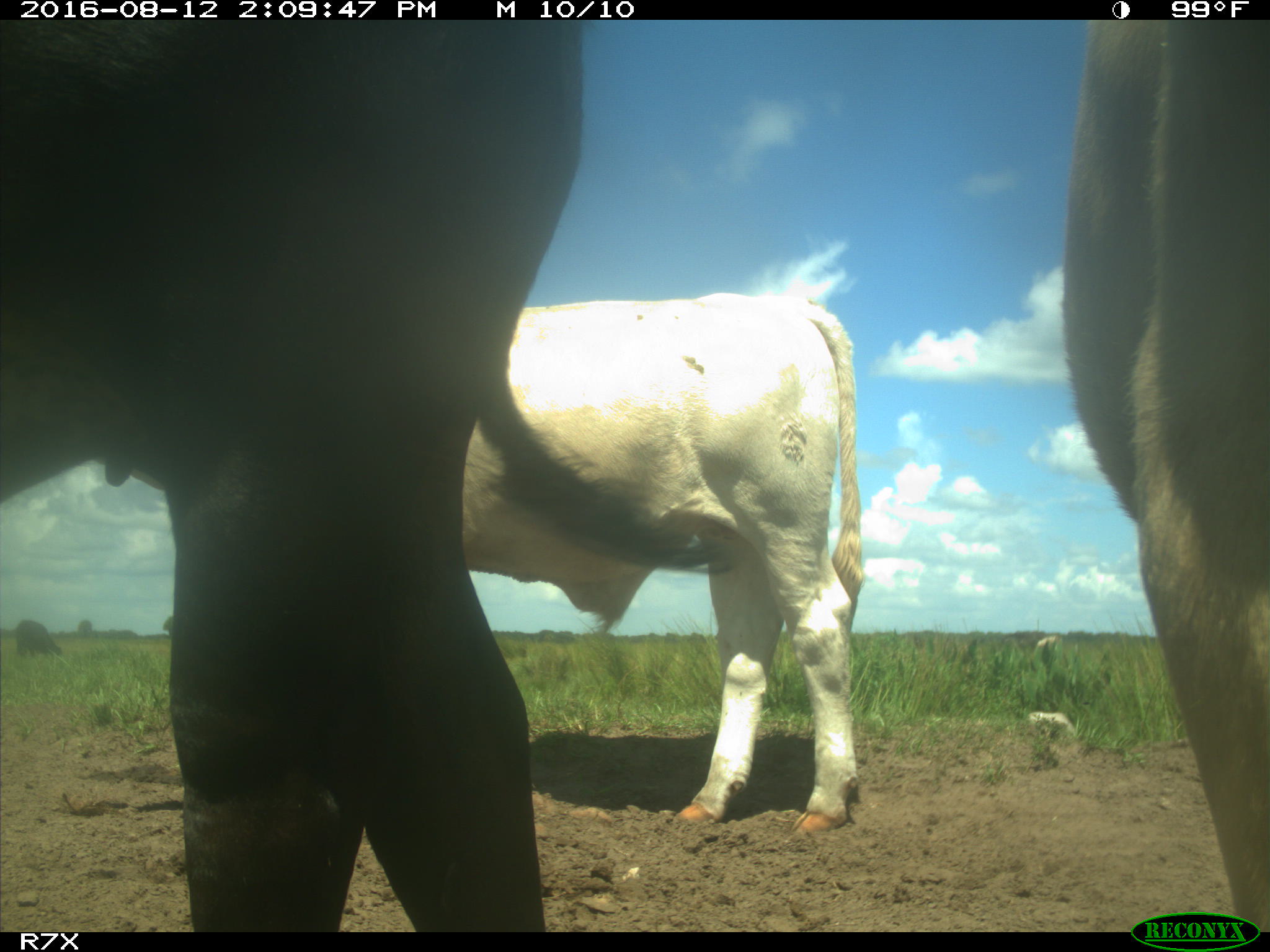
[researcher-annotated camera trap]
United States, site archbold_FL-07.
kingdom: Animalia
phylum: Chordata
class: Mammalia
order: Artiodactyla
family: Bovidae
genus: Bos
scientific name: Bos taurus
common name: domestic cow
Bos taurus (domestic cow).